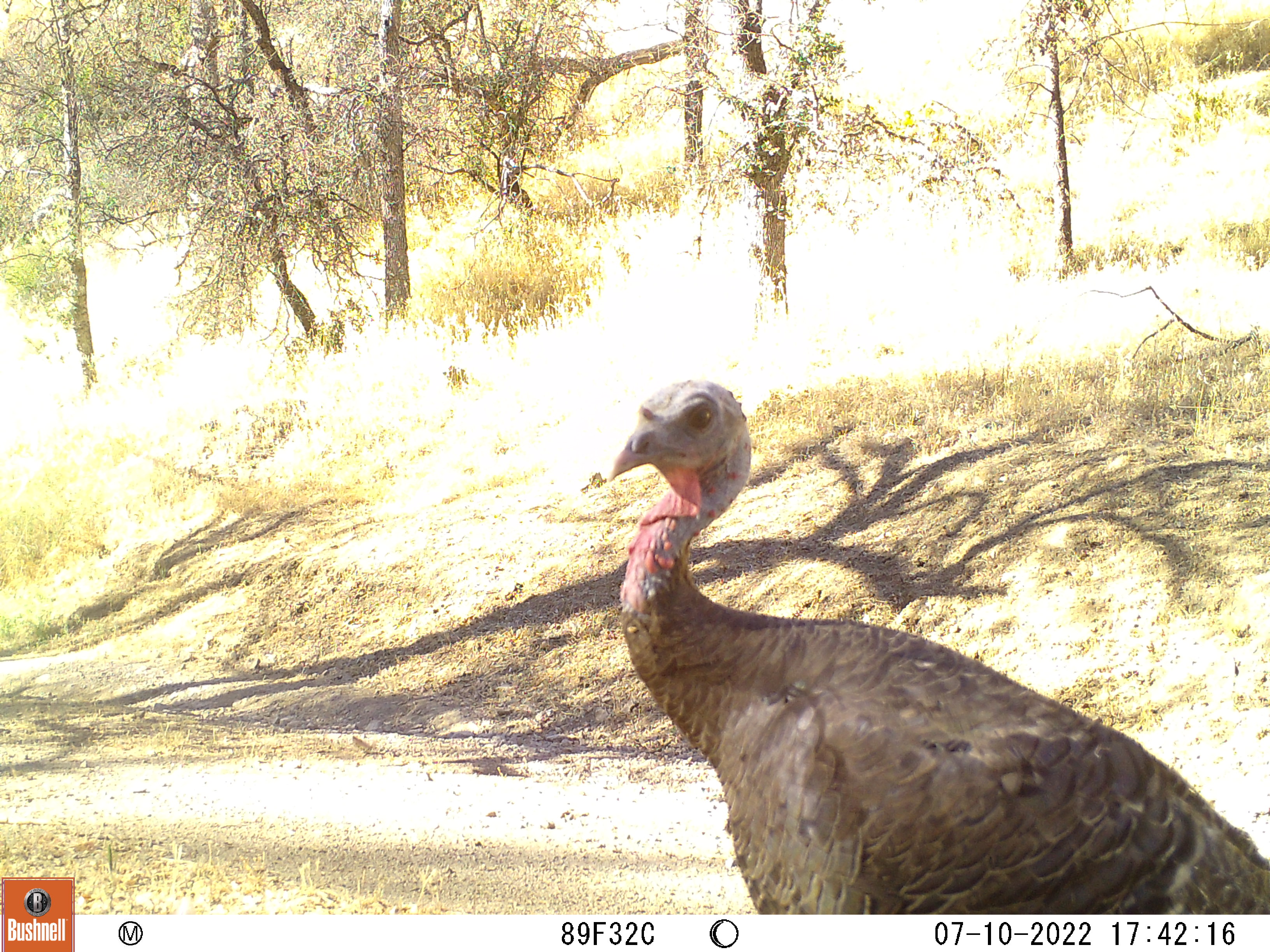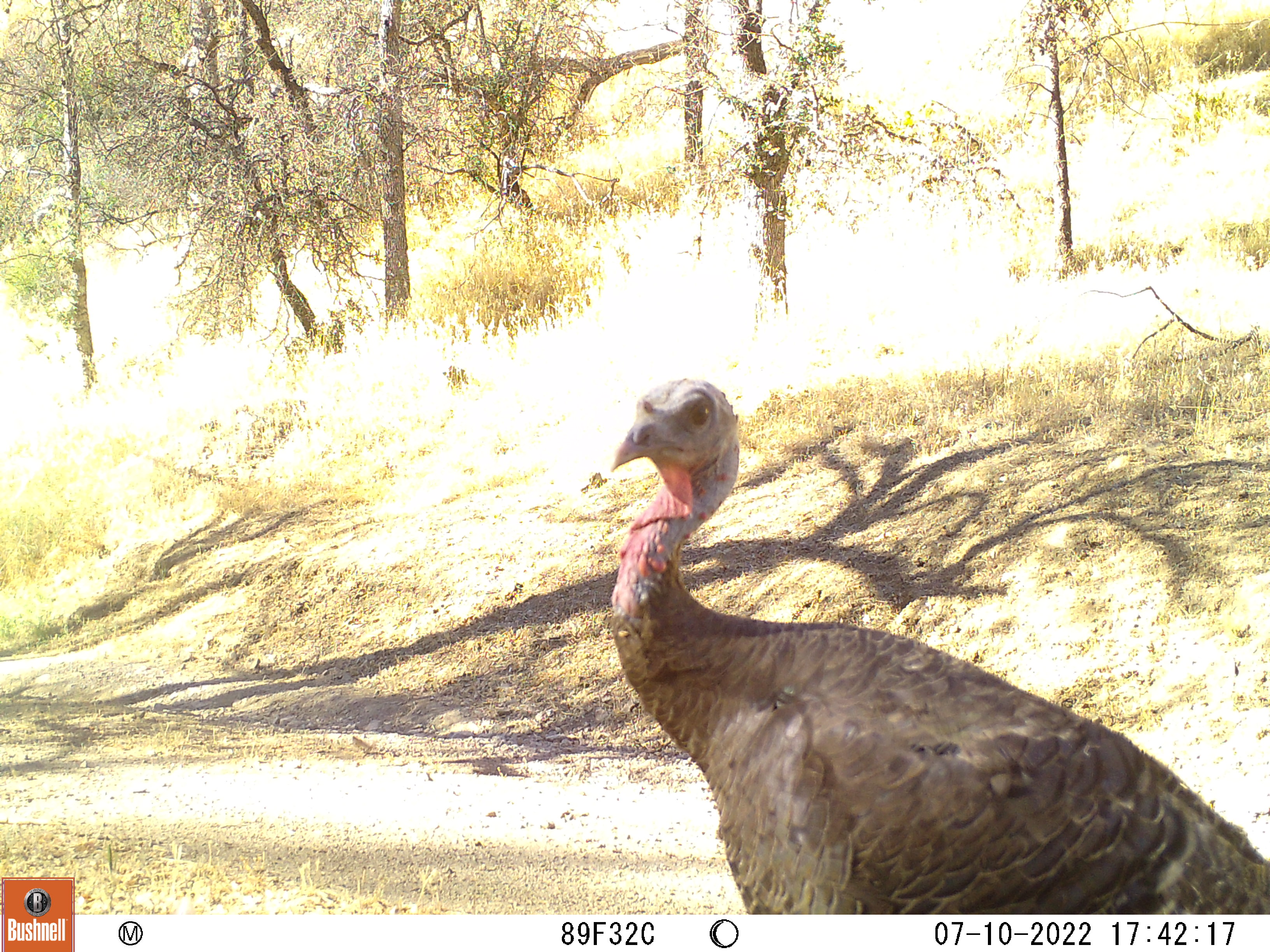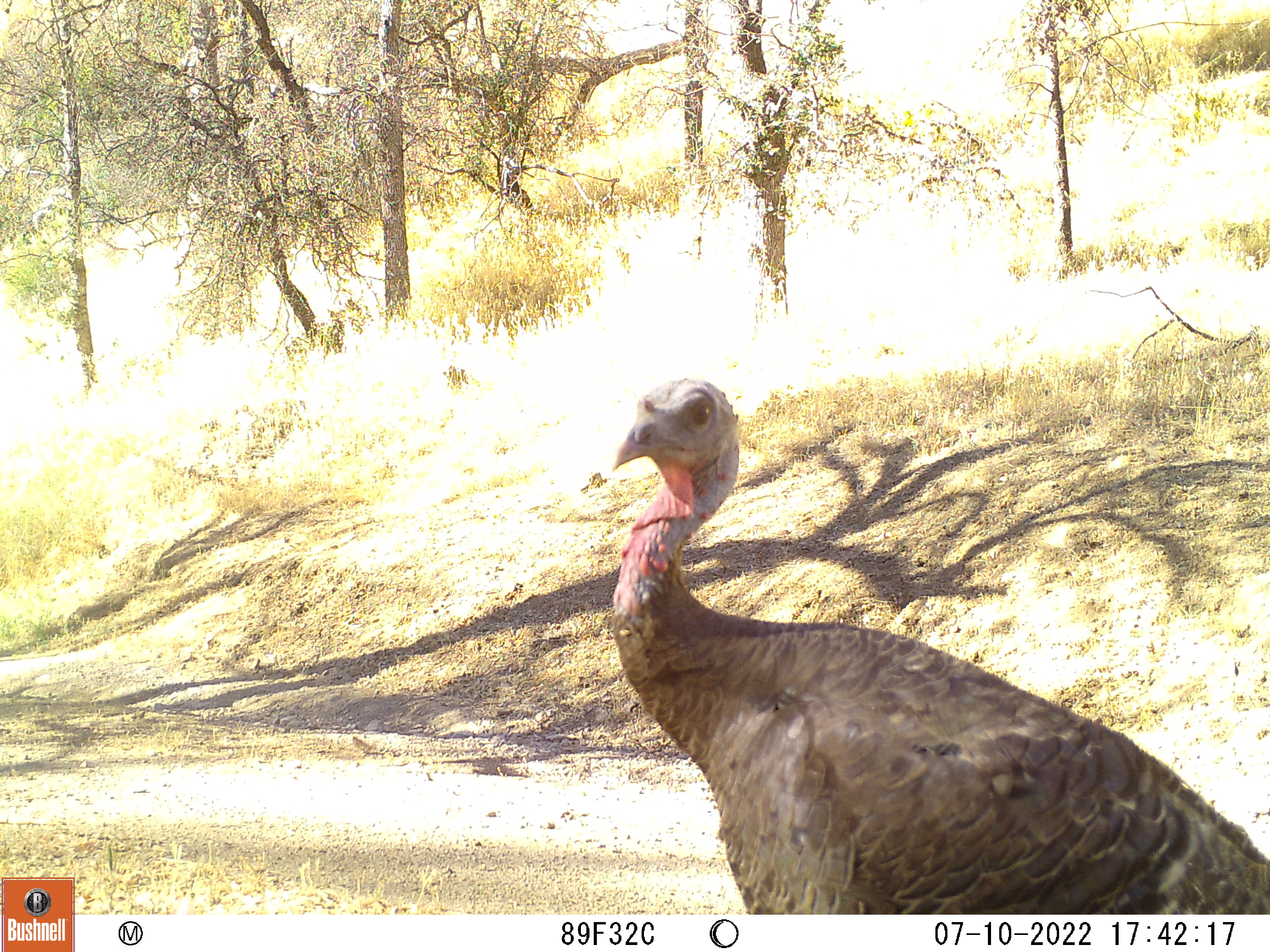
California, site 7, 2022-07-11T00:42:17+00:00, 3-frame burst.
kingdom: Animalia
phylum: Chordata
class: Aves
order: Galliformes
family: Phasianidae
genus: Meleagris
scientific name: Meleagris gallopavo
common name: turkey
Turkey (Meleagris gallopavo).